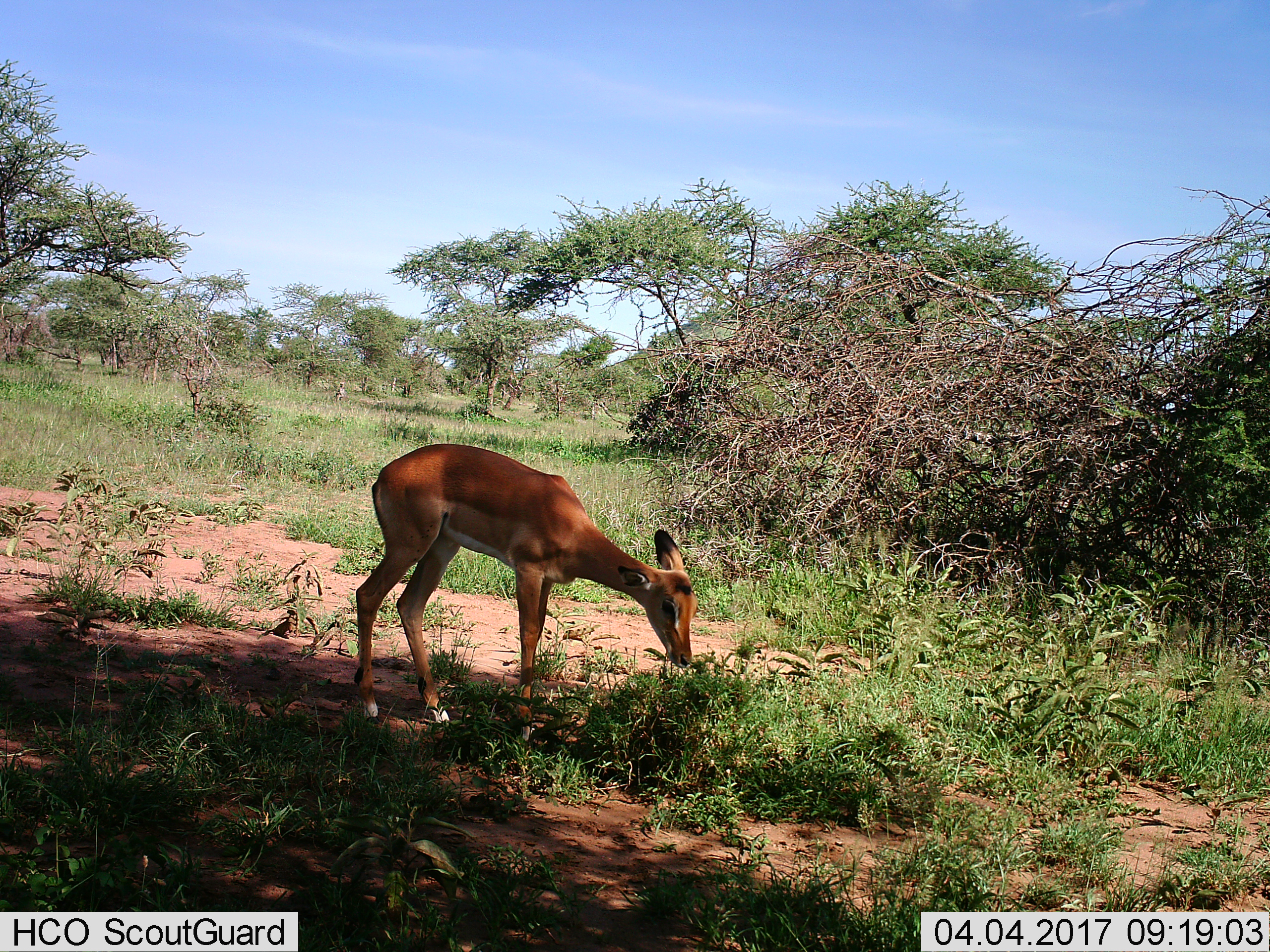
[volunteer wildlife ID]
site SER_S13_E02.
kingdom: Animalia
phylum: Chordata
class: Mammalia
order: Artiodactyla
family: Bovidae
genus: Aepyceros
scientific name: Aepyceros melampus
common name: impala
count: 1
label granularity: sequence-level